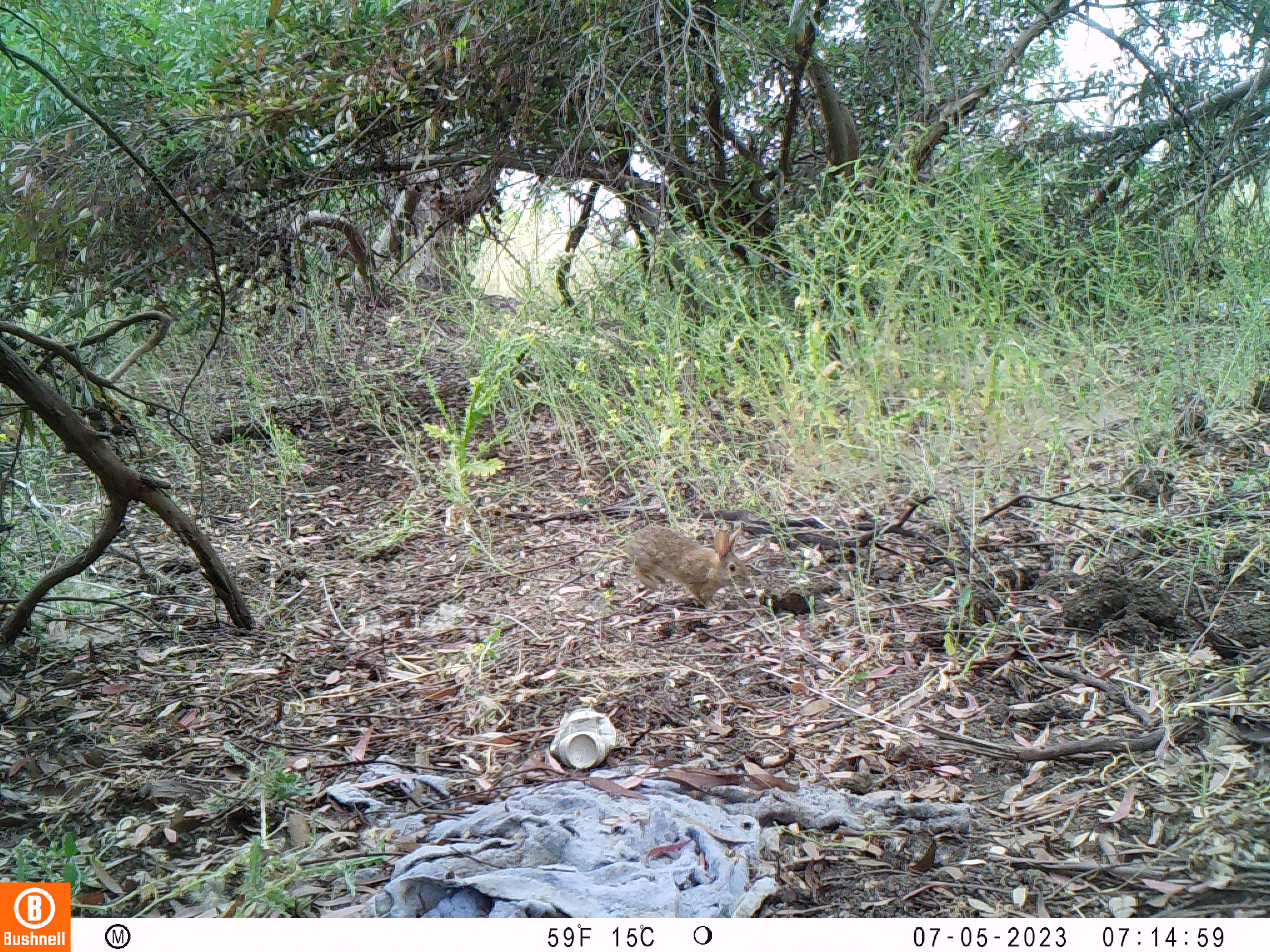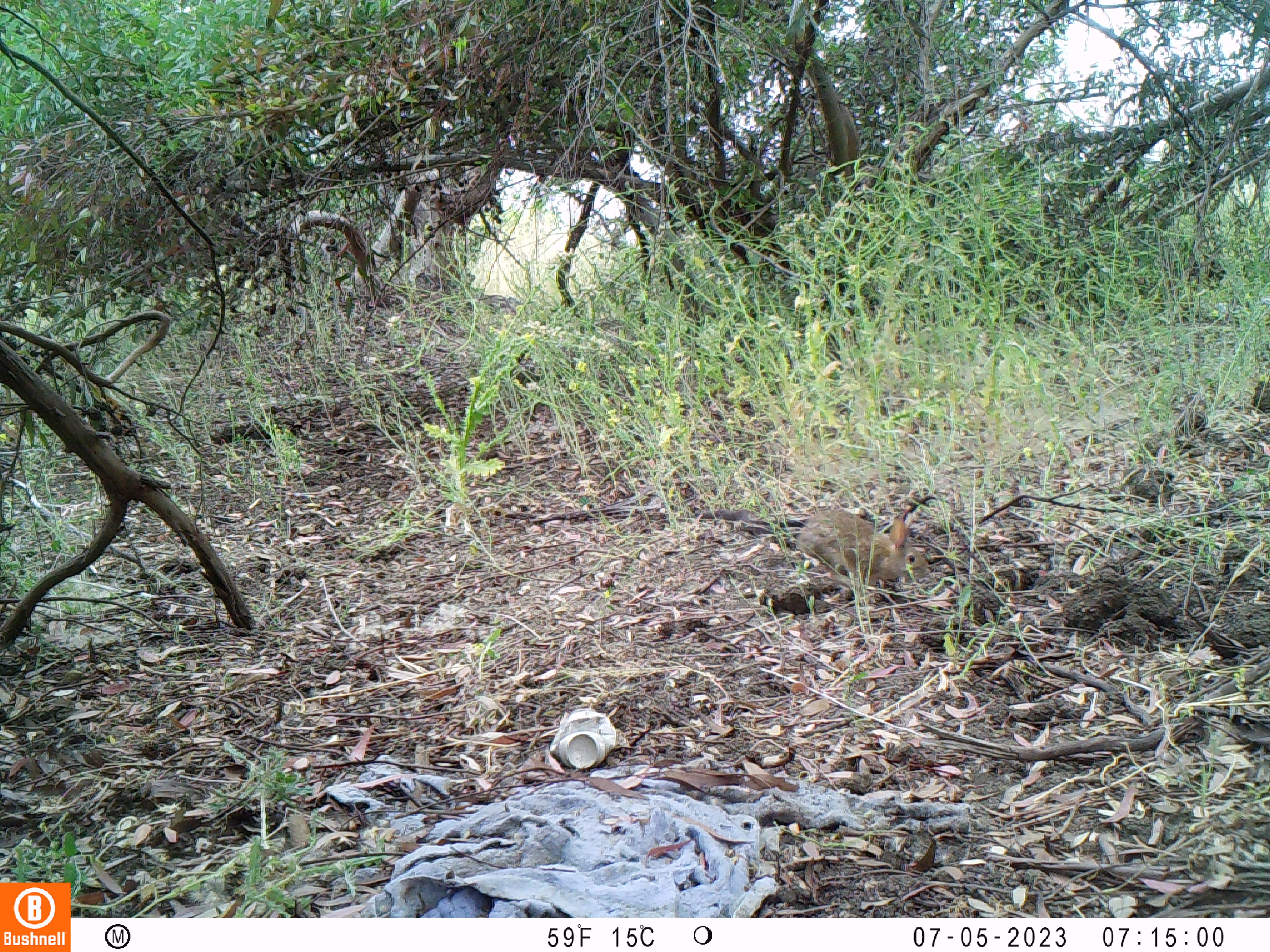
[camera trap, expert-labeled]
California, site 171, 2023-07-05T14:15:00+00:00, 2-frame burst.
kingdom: Animalia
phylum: Chordata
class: Mammalia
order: Lagomorpha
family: Leporidae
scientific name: Leporidae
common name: rabbit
Rabbit (Leporidae).